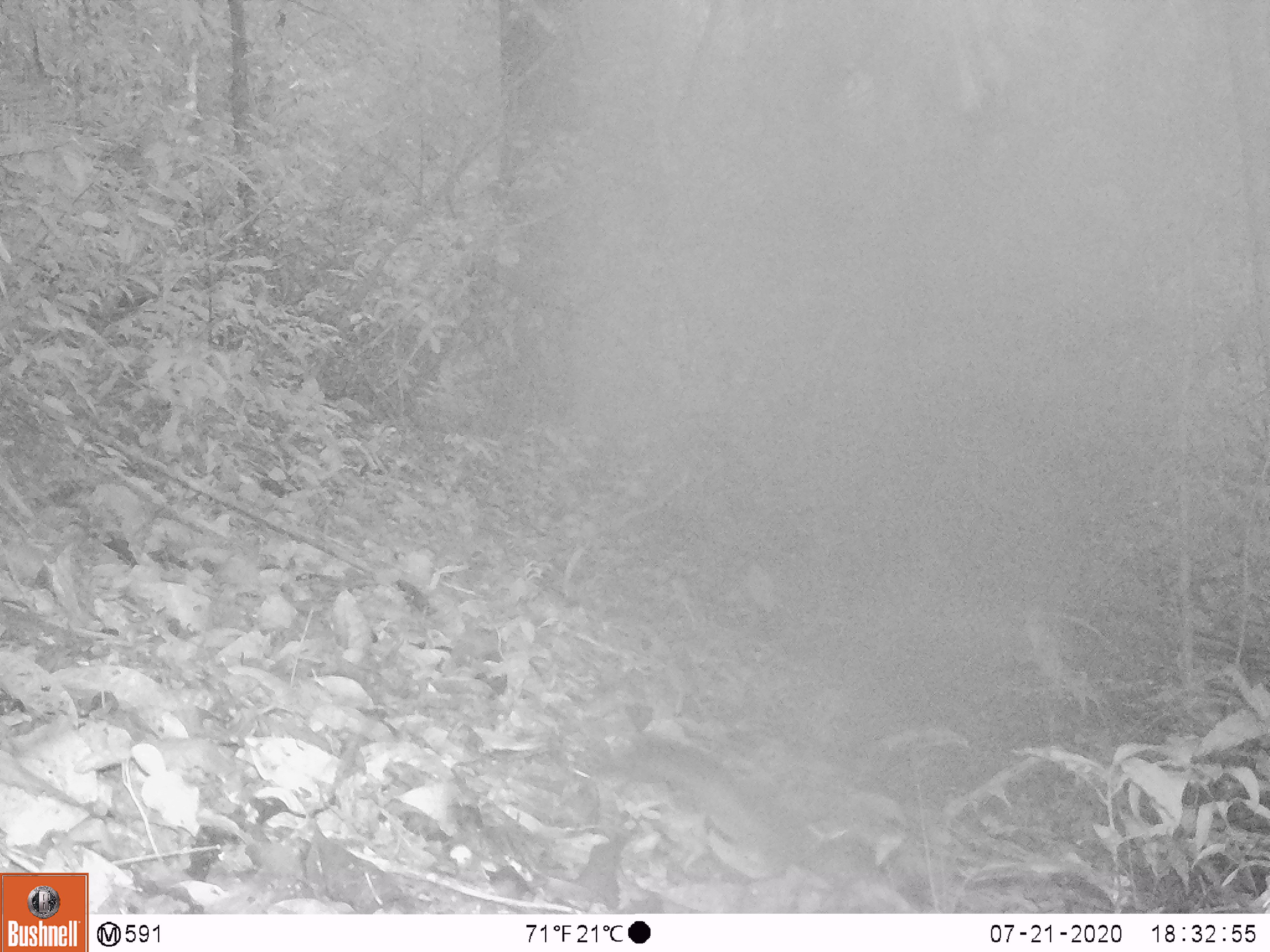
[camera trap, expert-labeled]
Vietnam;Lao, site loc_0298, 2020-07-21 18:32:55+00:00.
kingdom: Animalia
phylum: Chordata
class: Mammalia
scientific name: Mammalia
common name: mammal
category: unidentified small mammal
Unidentified small mammal (mammal) (Mammalia). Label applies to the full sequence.